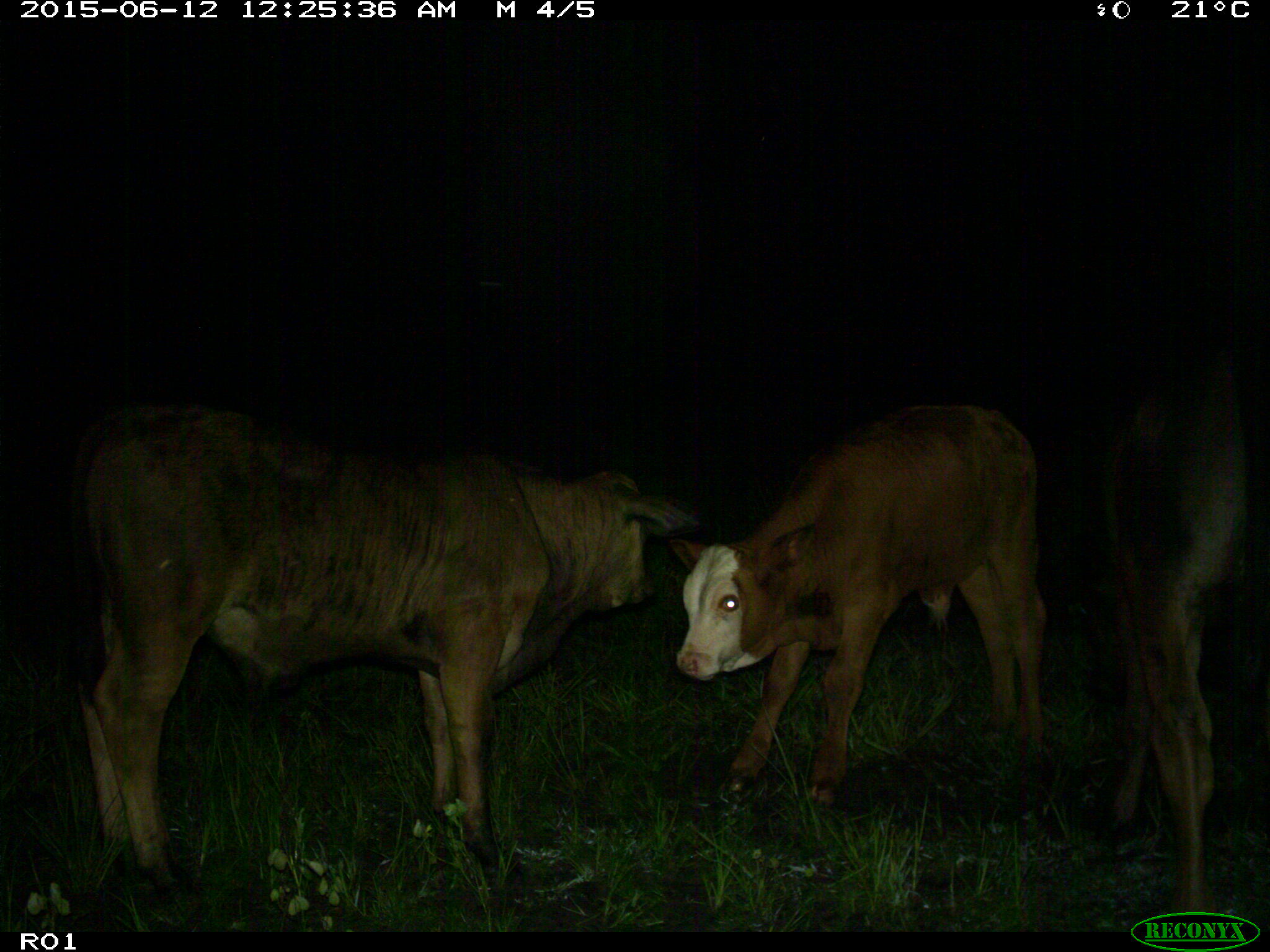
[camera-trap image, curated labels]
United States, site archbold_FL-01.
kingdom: Animalia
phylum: Chordata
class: Mammalia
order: Artiodactyla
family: Bovidae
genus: Bos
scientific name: Bos taurus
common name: domestic cow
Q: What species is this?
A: Bos taurus (domestic cow).